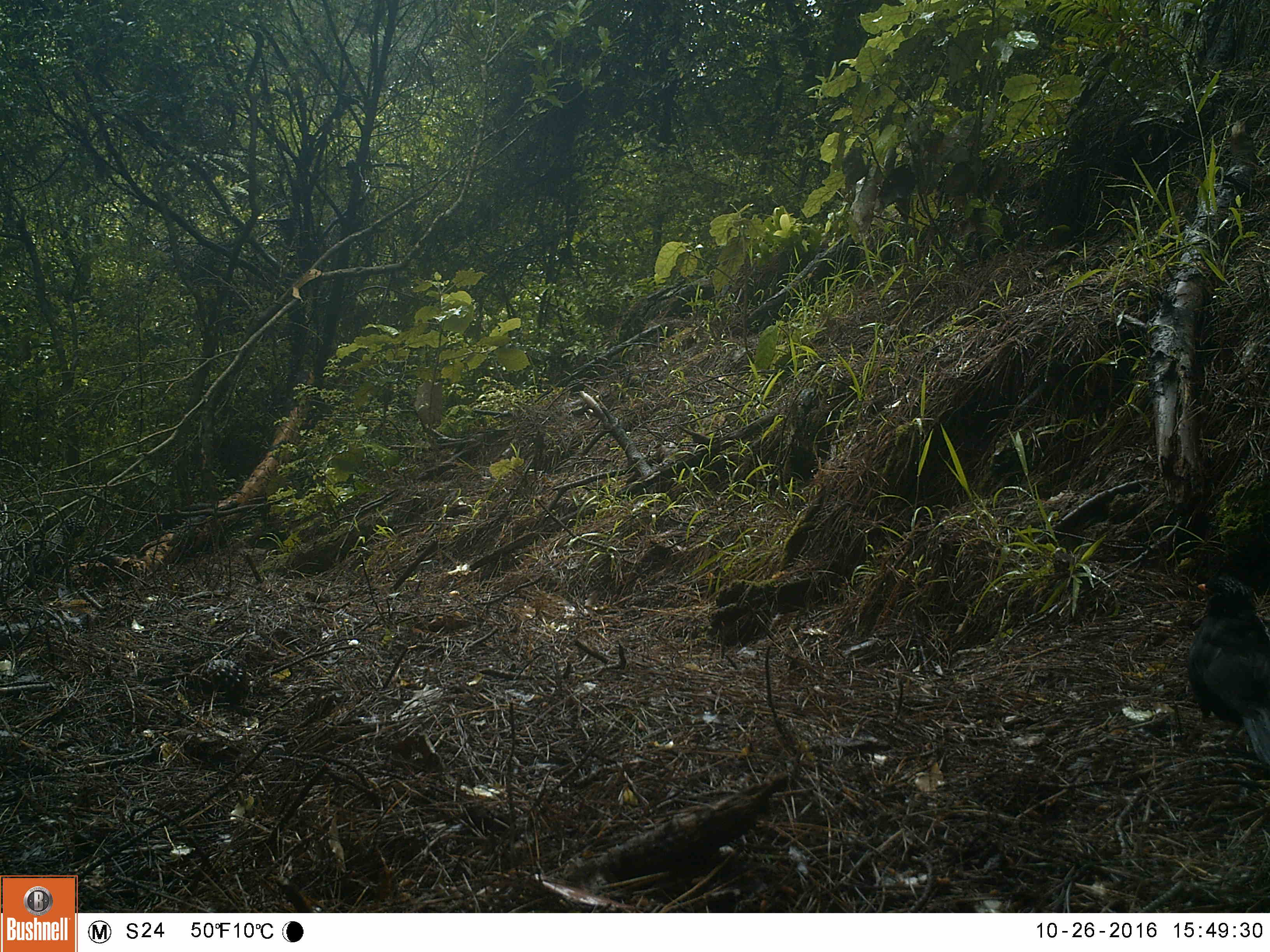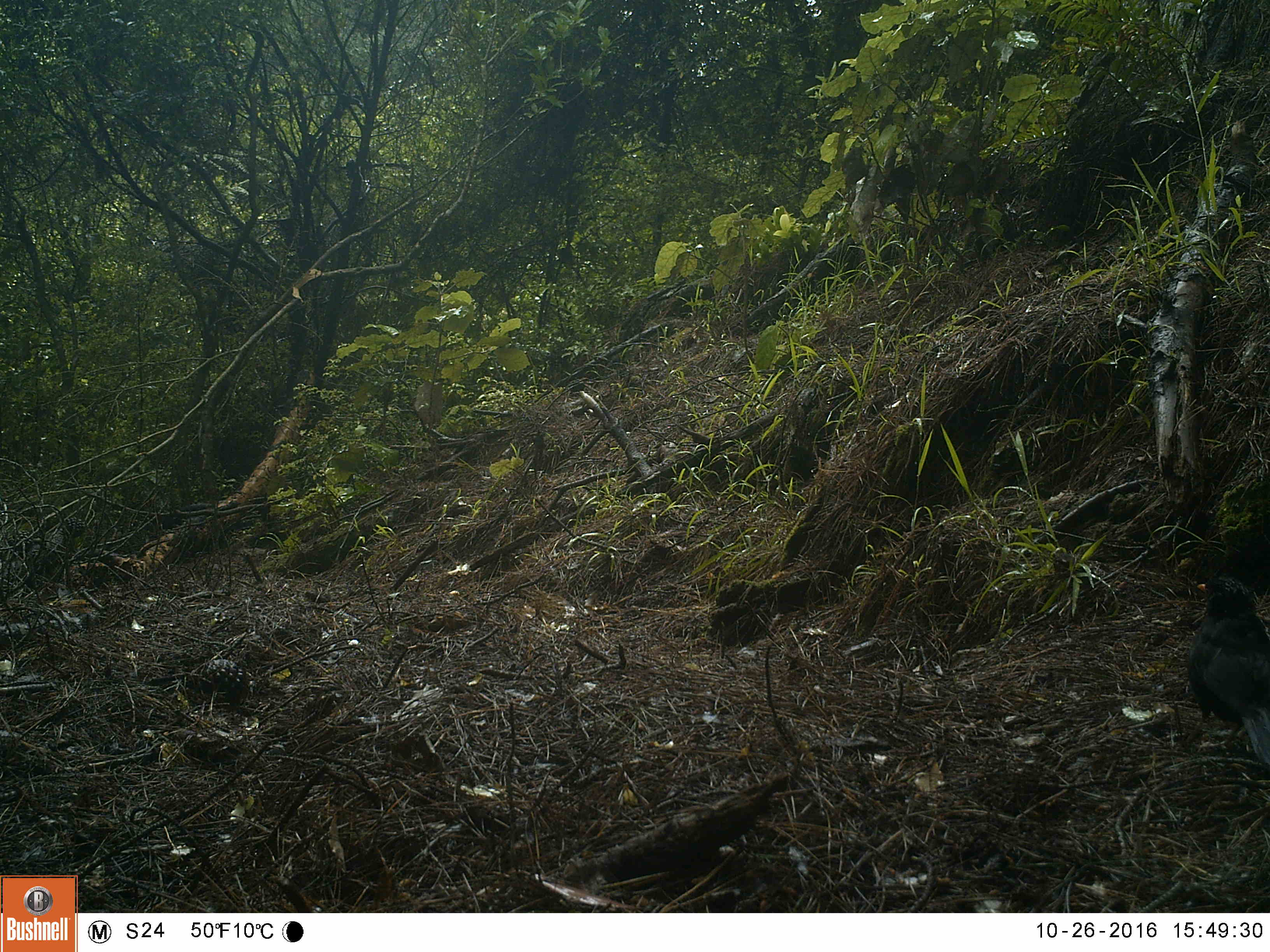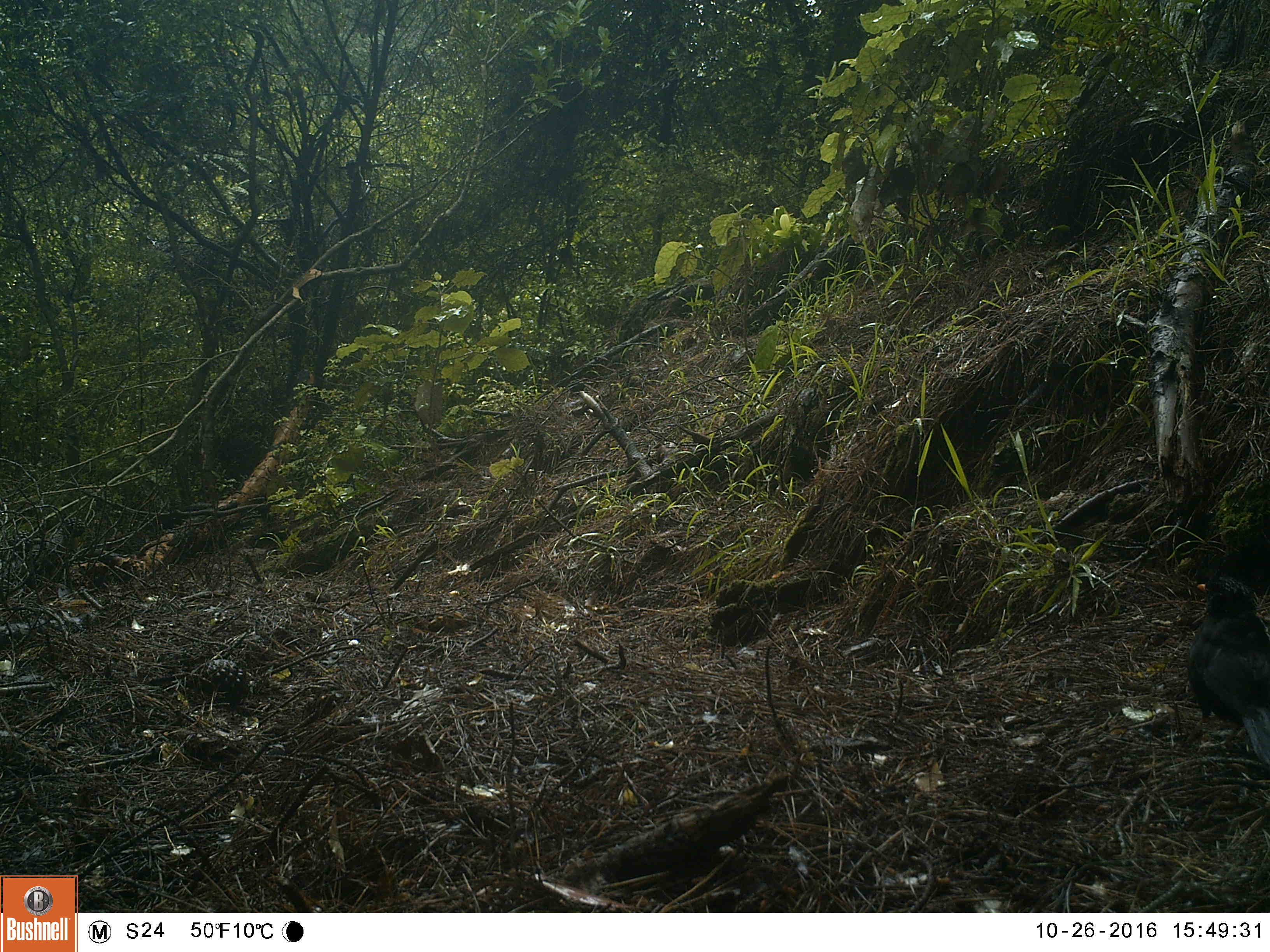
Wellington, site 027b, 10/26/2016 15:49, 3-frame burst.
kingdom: Animalia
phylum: Chordata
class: Aves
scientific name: Aves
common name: bird